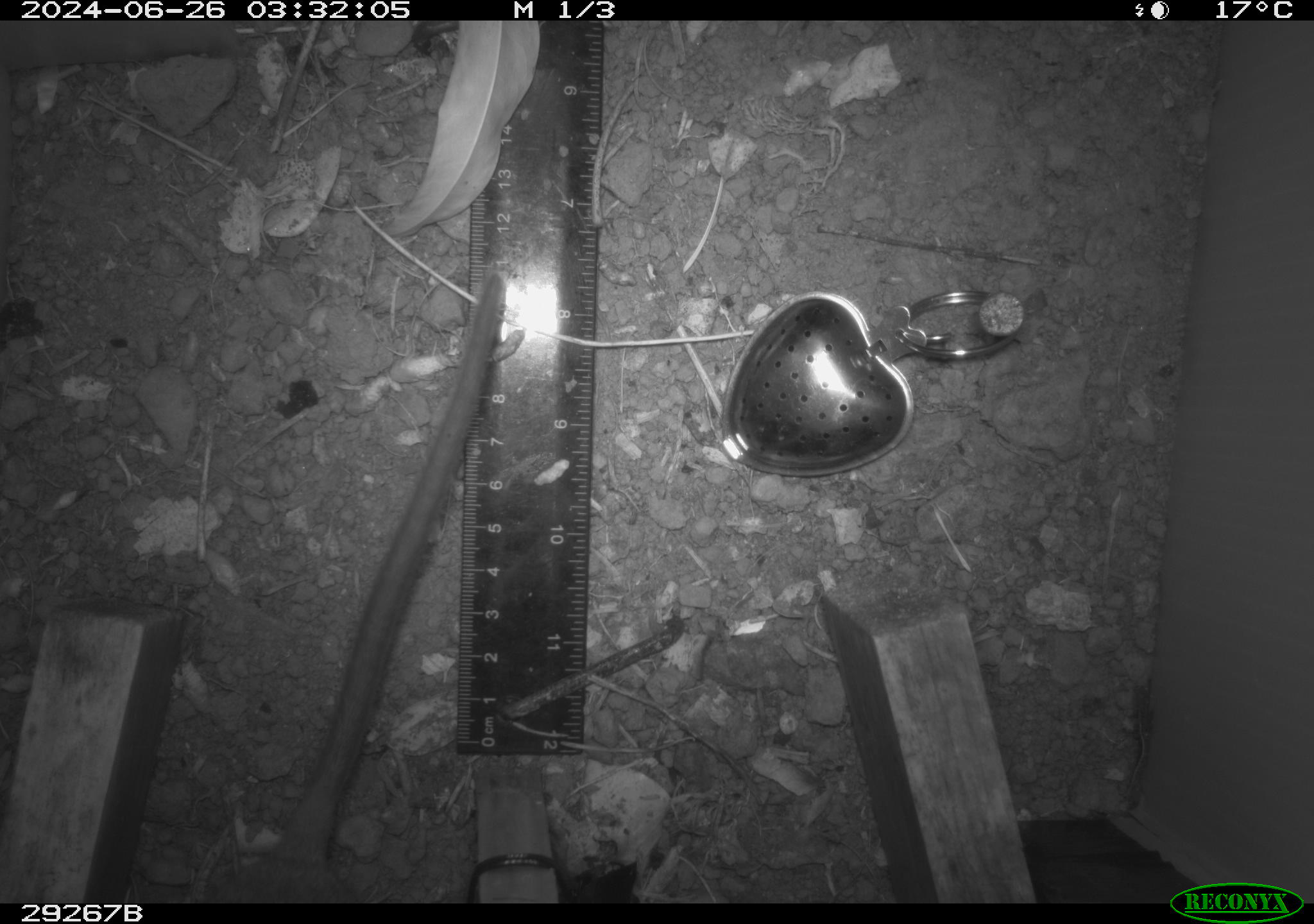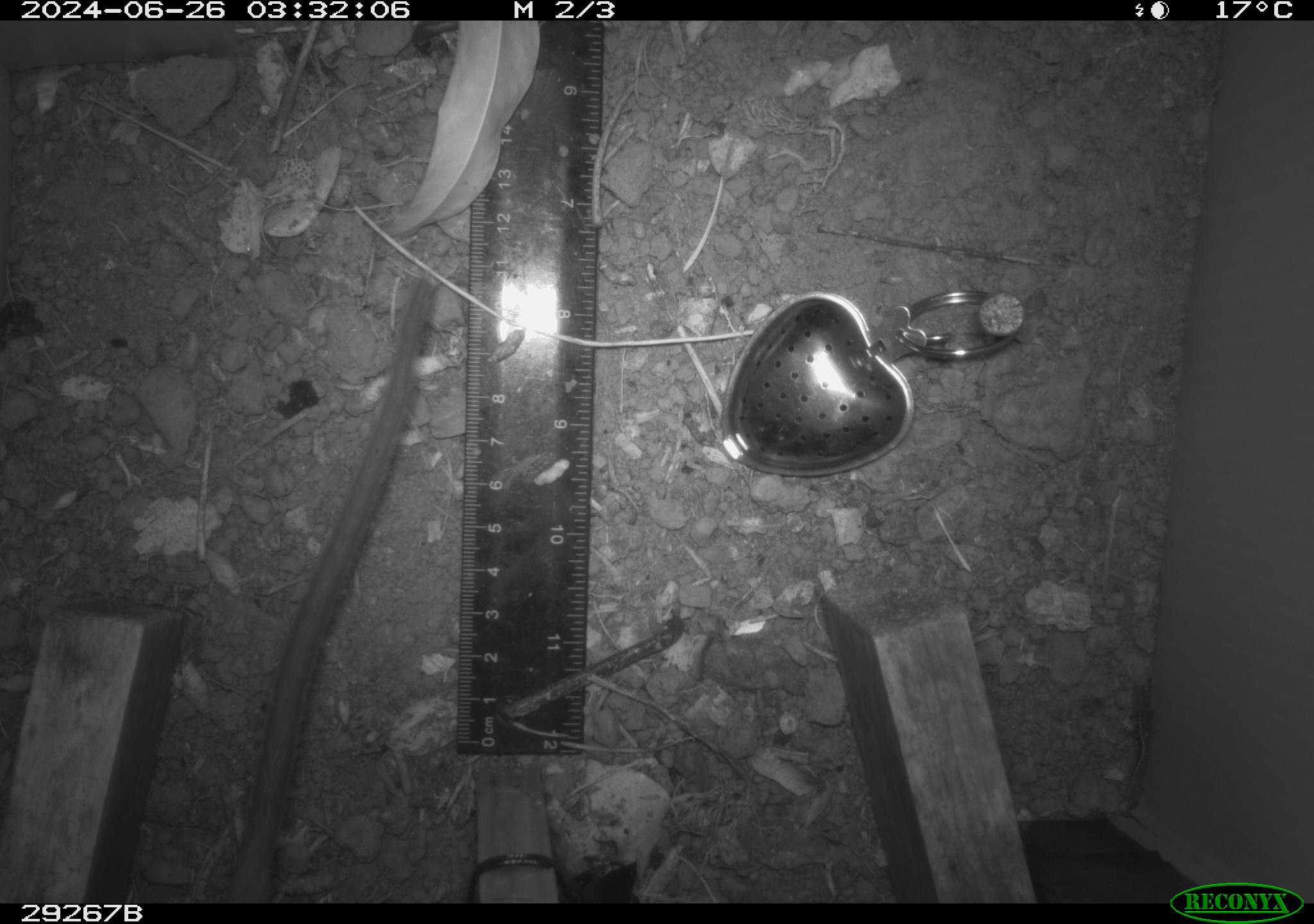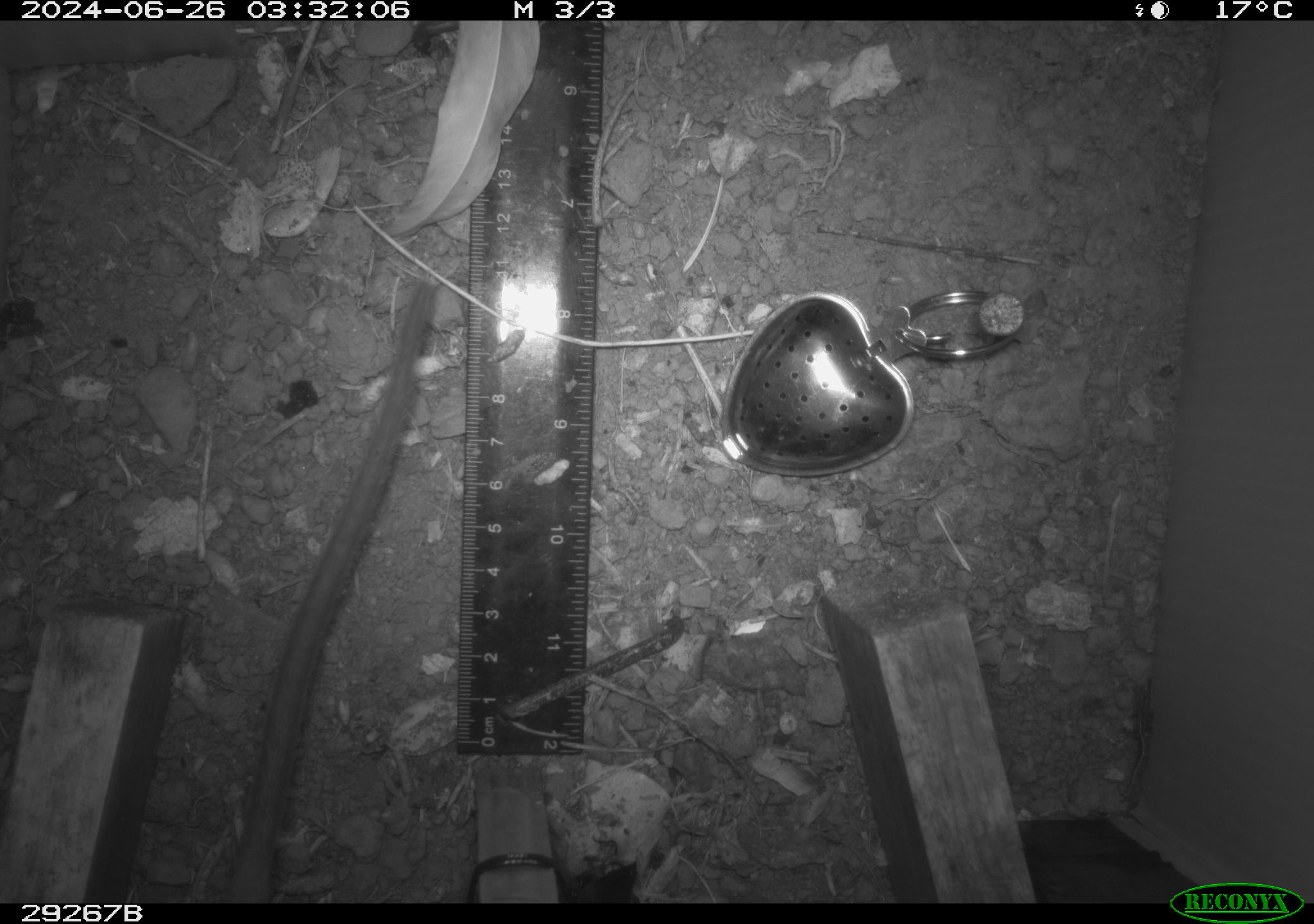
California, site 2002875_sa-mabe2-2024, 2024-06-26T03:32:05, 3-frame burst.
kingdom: Animalia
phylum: Chordata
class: Mammalia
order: Rodentia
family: Cricetidae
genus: Neotoma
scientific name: Neotoma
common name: pack rat or woodrat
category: neotoma species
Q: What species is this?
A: Neotoma species (pack rat or woodrat) (Neotoma).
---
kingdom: Animalia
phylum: Chordata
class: Mammalia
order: Rodentia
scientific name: Rodentia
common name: rodent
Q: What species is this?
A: Rodent (Rodentia).